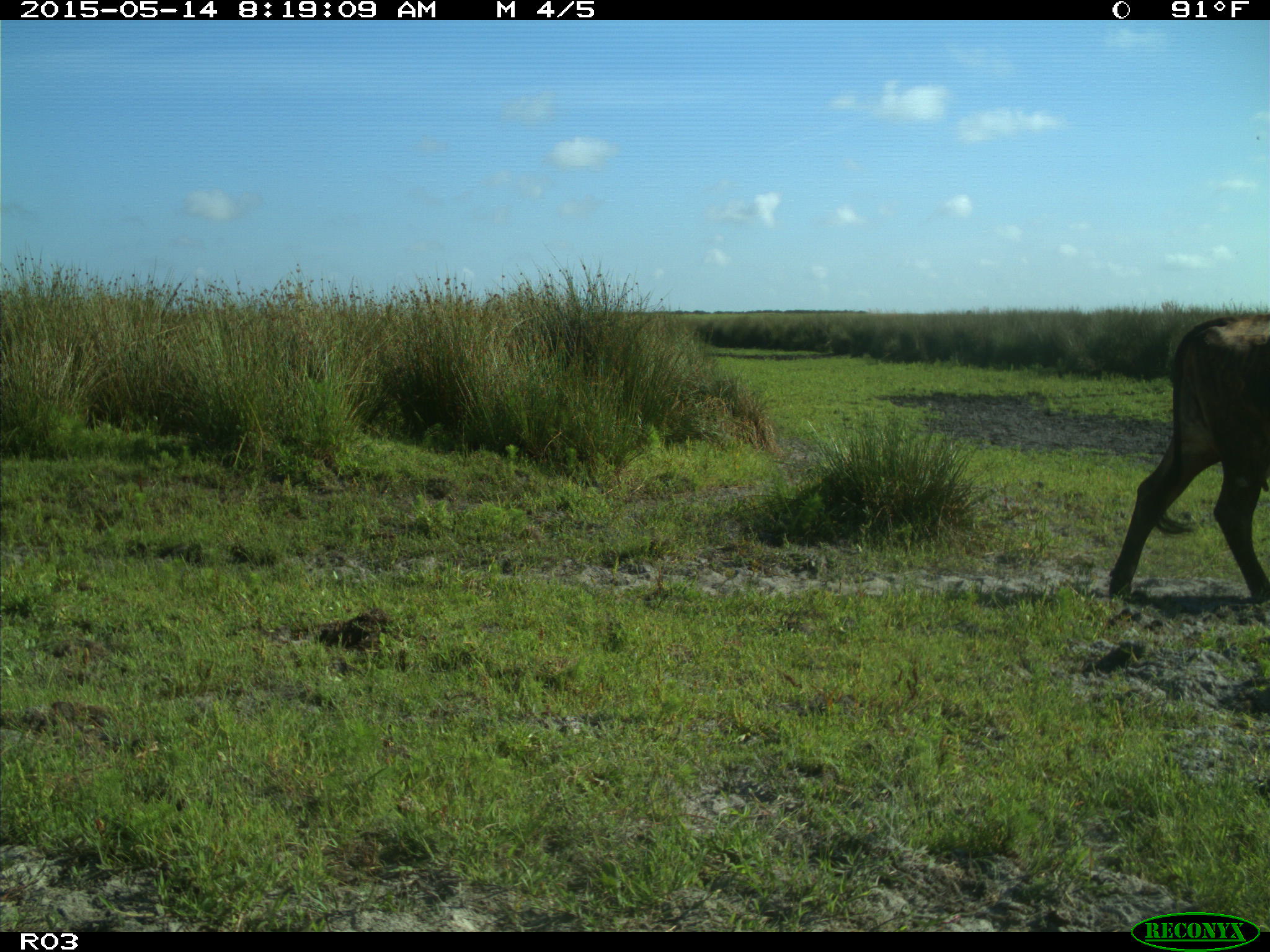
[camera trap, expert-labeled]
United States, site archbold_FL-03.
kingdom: Animalia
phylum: Chordata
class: Mammalia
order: Artiodactyla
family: Bovidae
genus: Bos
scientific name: Bos taurus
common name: domestic cow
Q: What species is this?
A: Bos taurus (domestic cow).